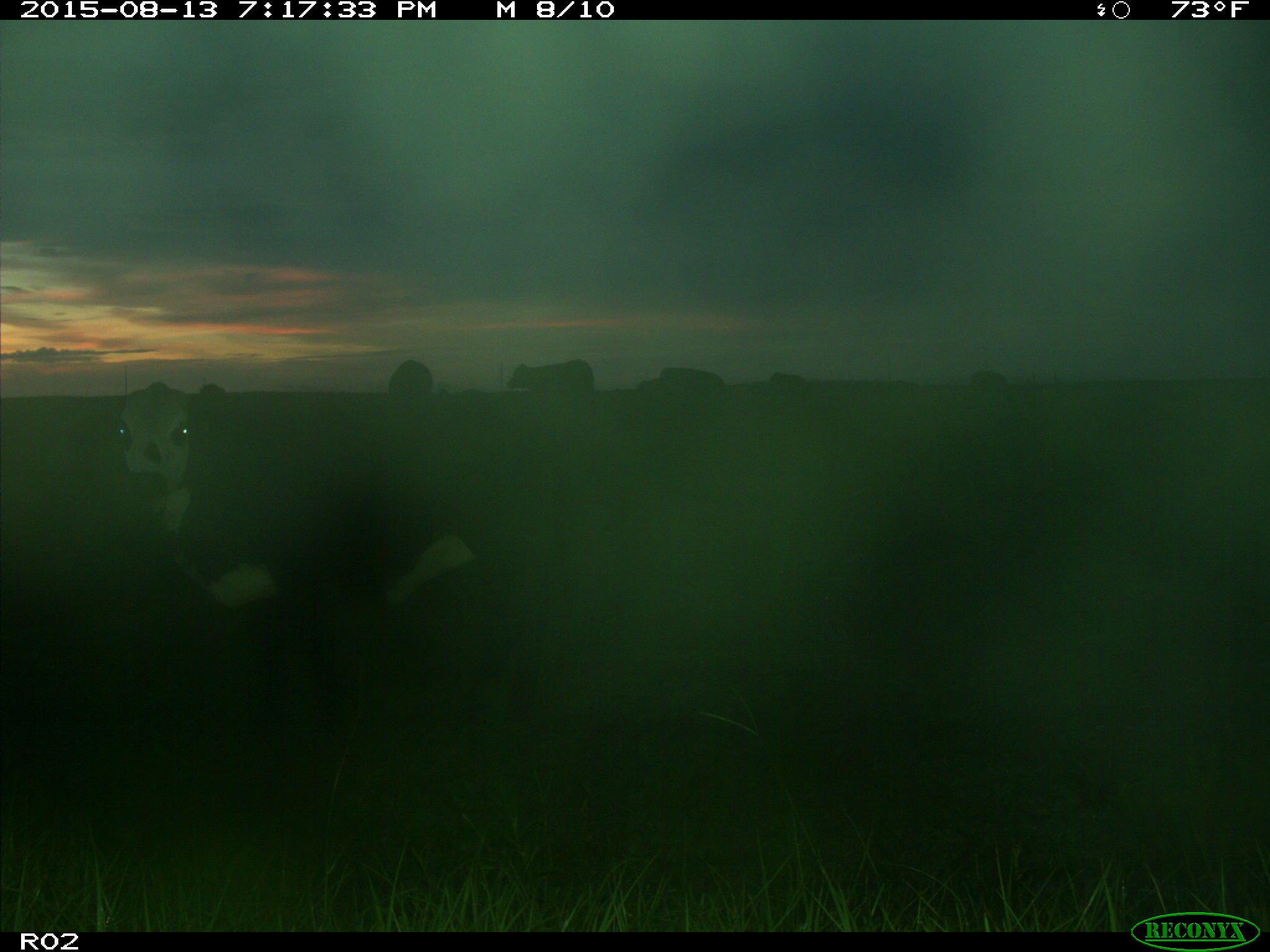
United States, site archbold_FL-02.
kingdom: Animalia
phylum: Chordata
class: Mammalia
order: Artiodactyla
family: Bovidae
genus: Bos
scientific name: Bos taurus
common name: domestic cow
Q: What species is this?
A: Bos taurus (domestic cow).